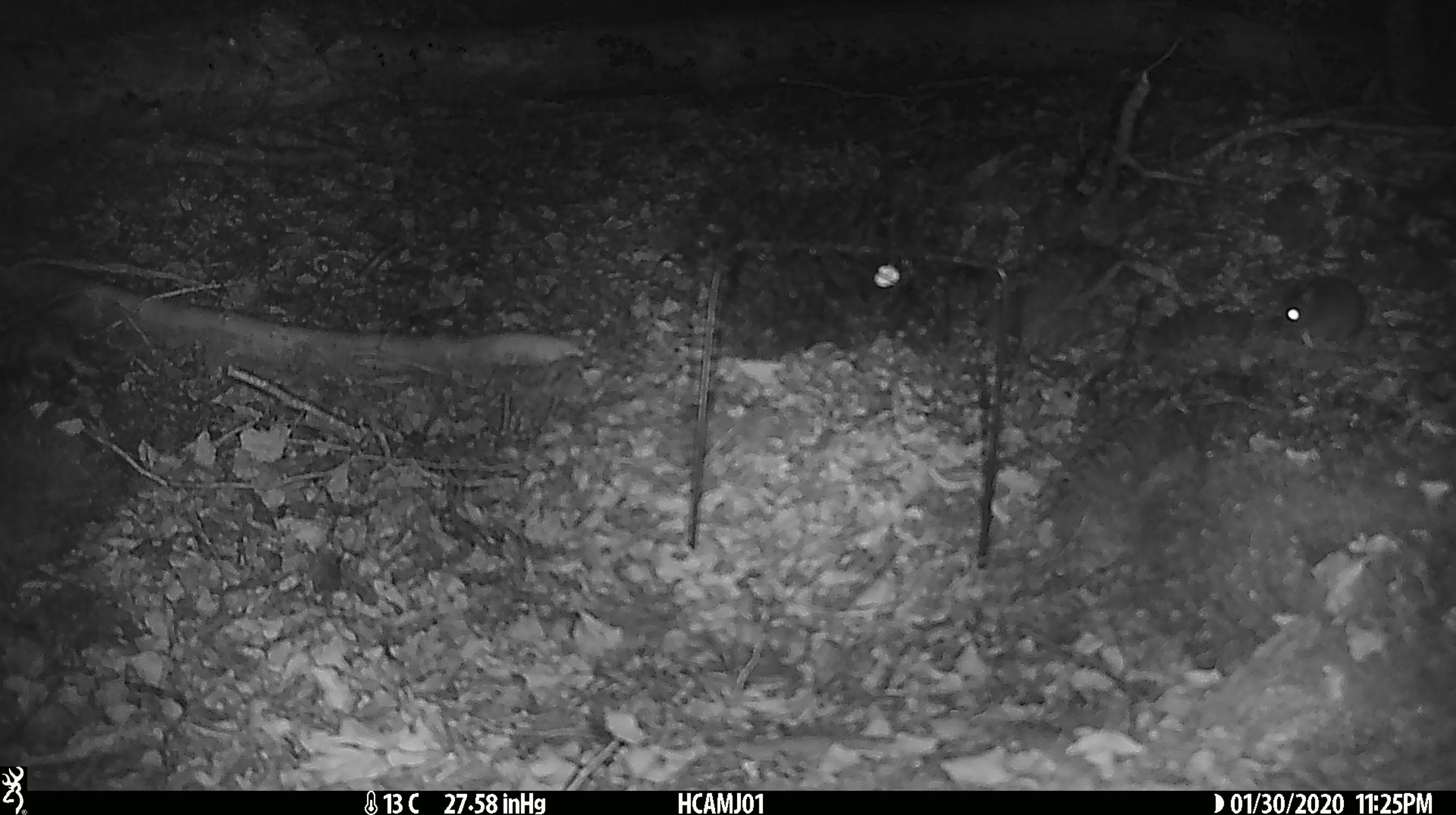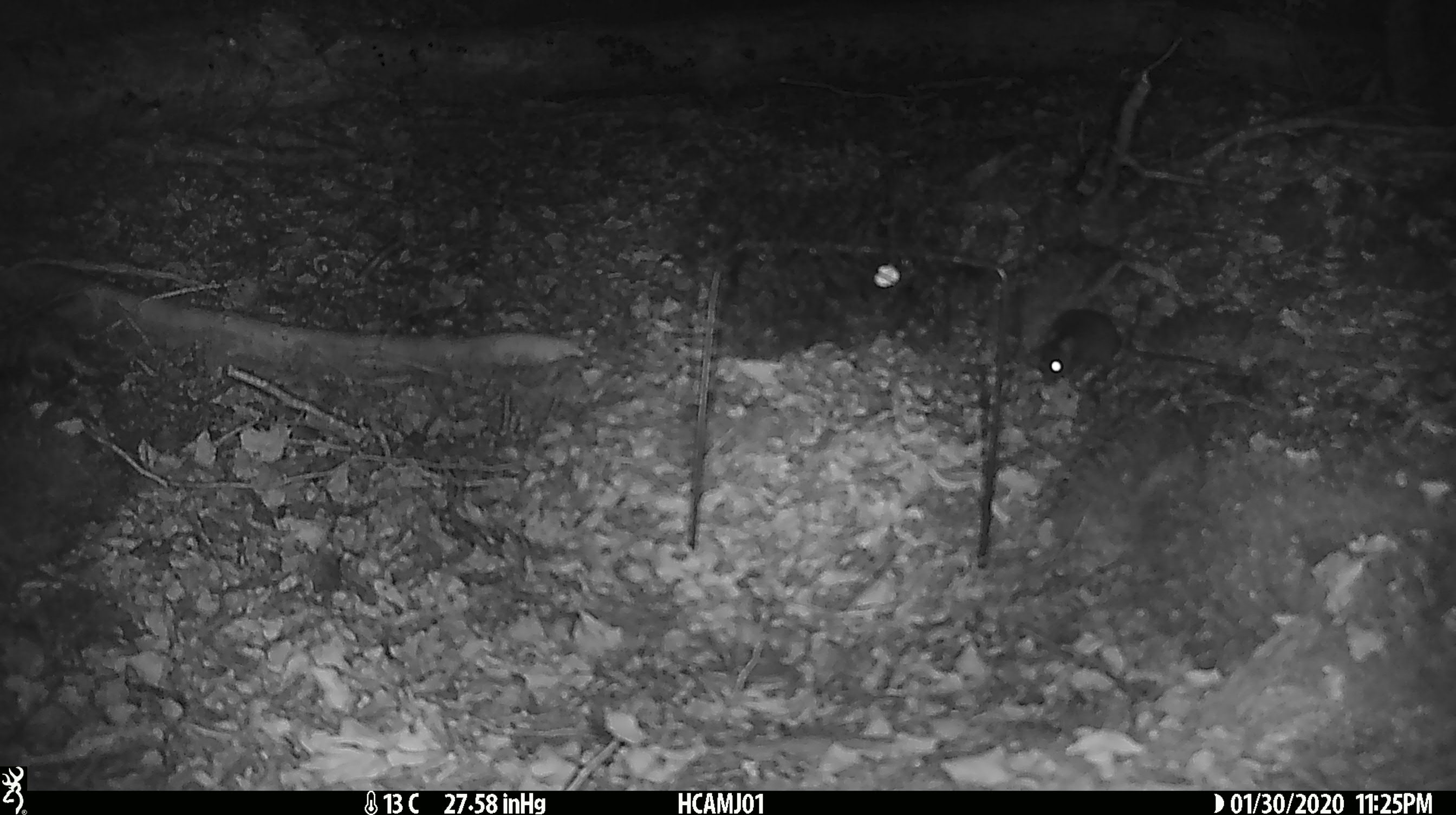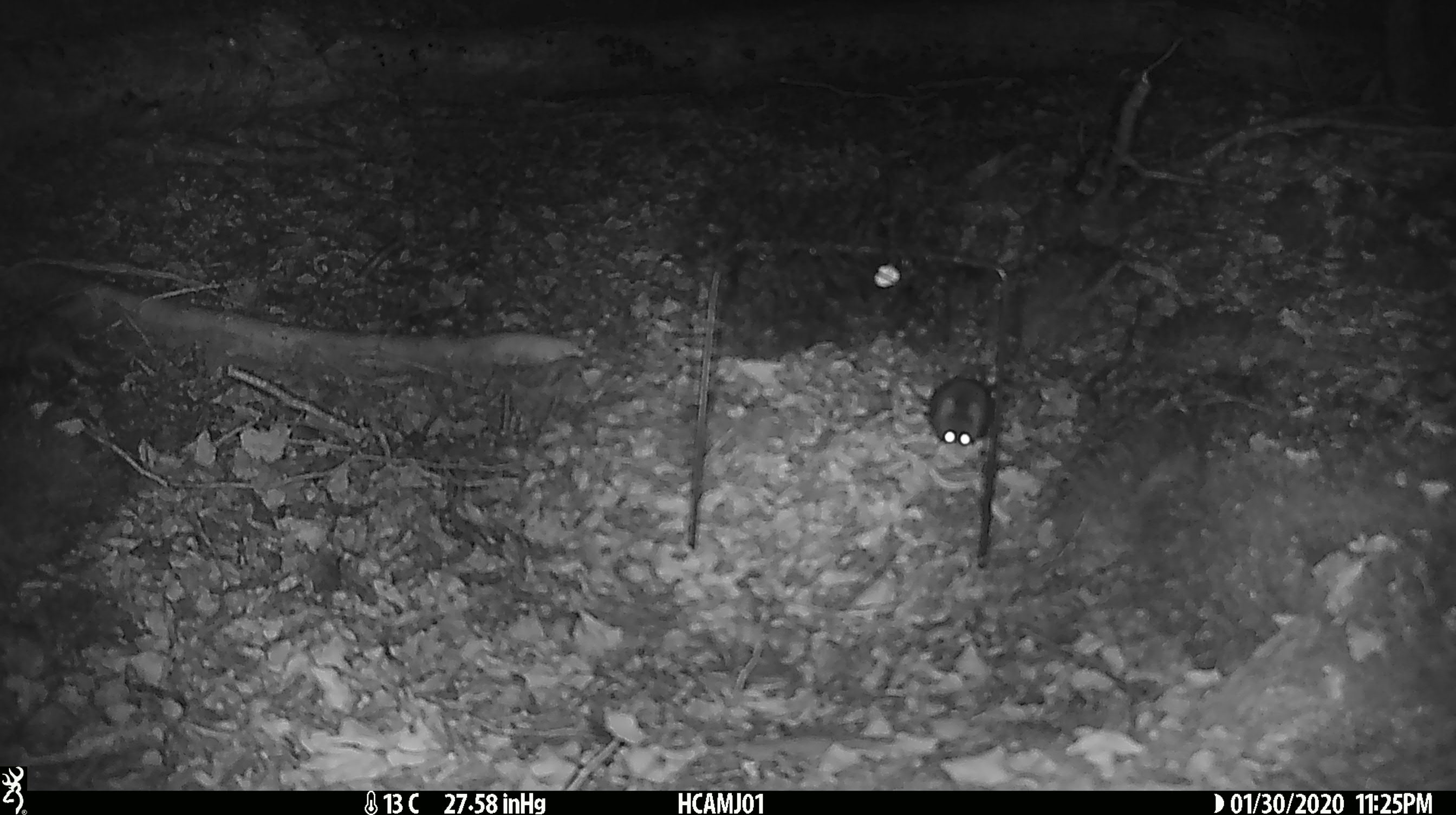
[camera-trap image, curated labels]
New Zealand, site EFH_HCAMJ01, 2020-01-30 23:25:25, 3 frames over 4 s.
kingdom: Animalia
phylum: Chordata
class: Mammalia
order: Rodentia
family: Muridae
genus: Mus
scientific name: Mus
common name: mouse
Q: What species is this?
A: Mouse (Mus).